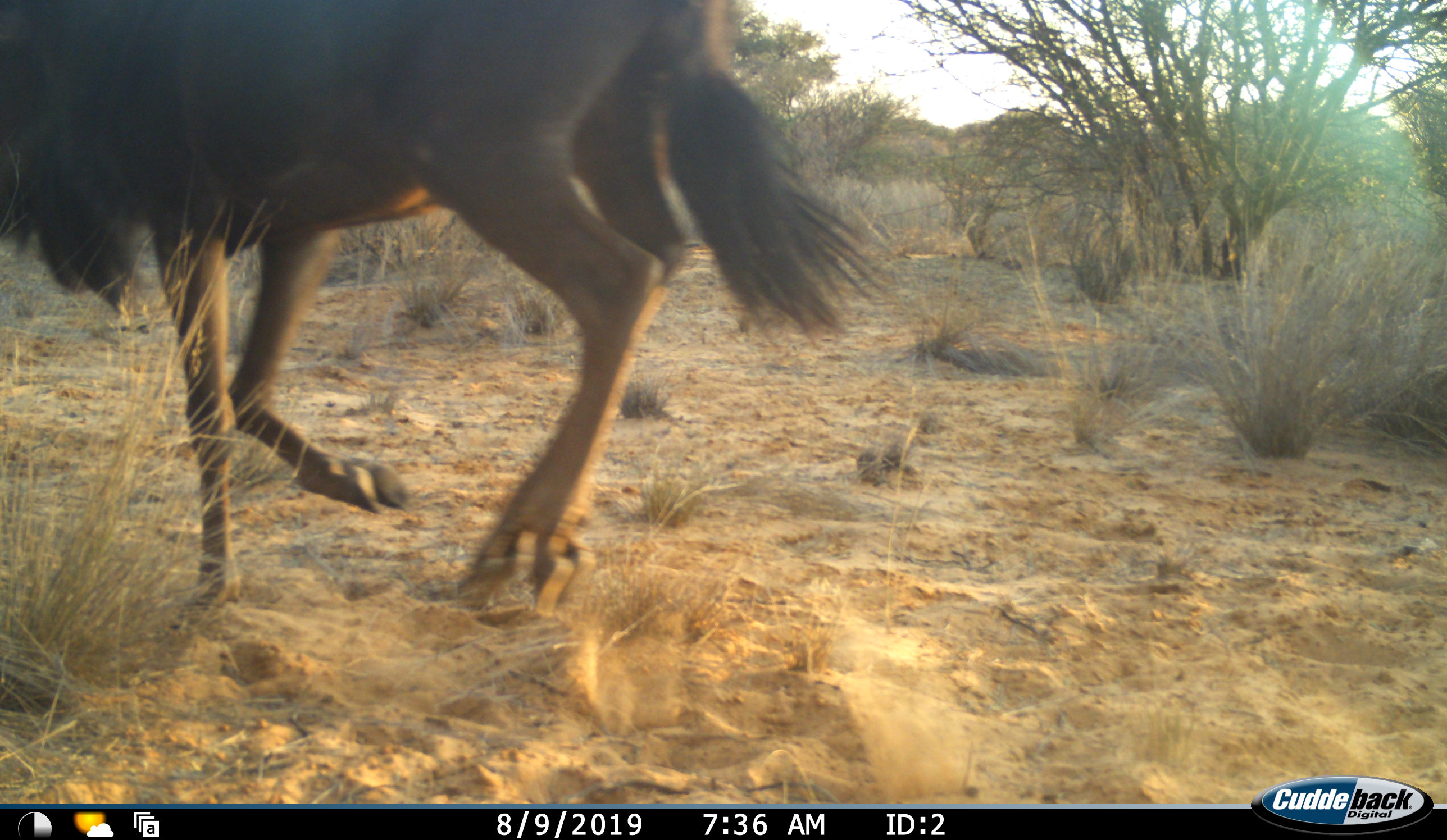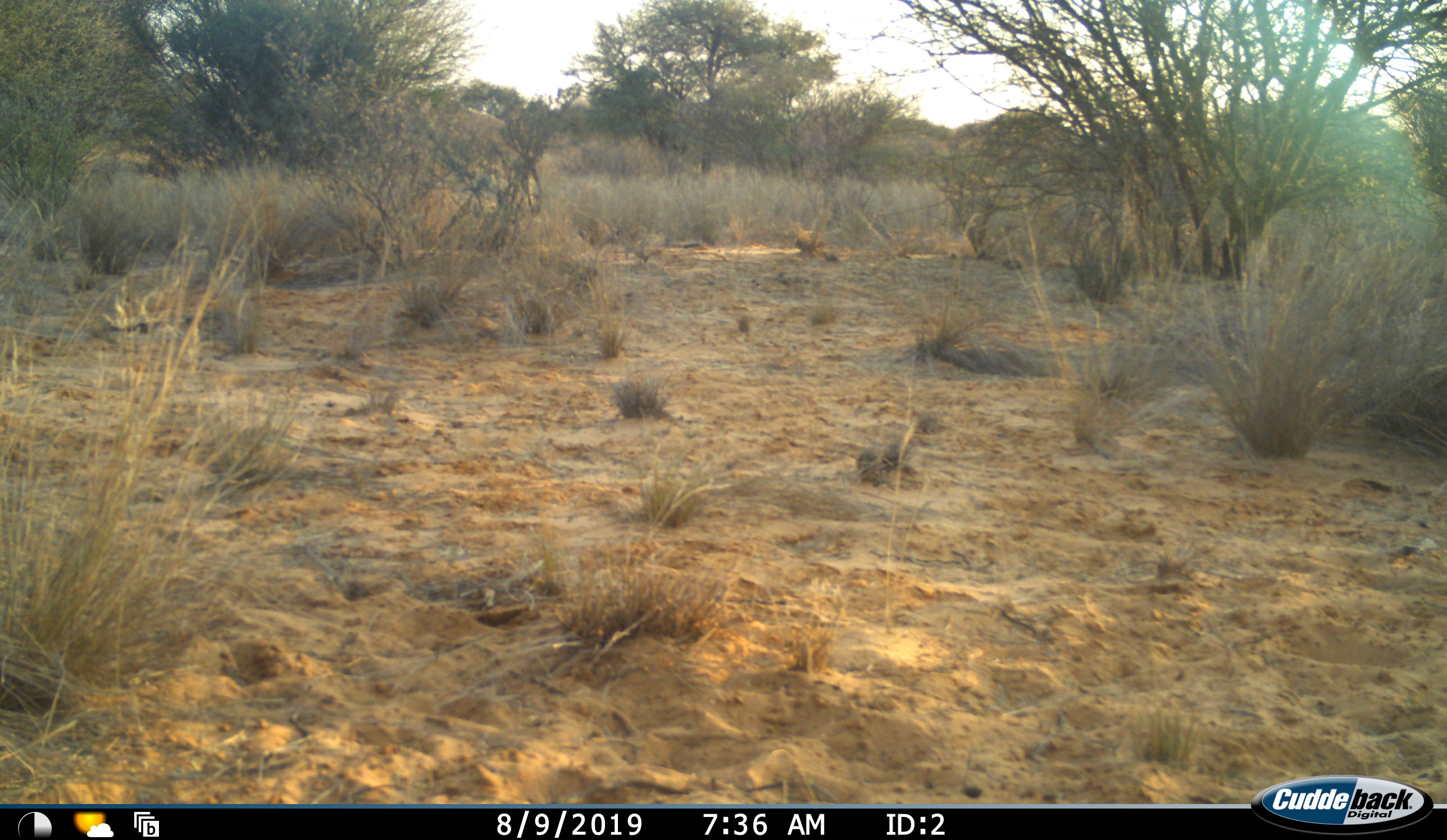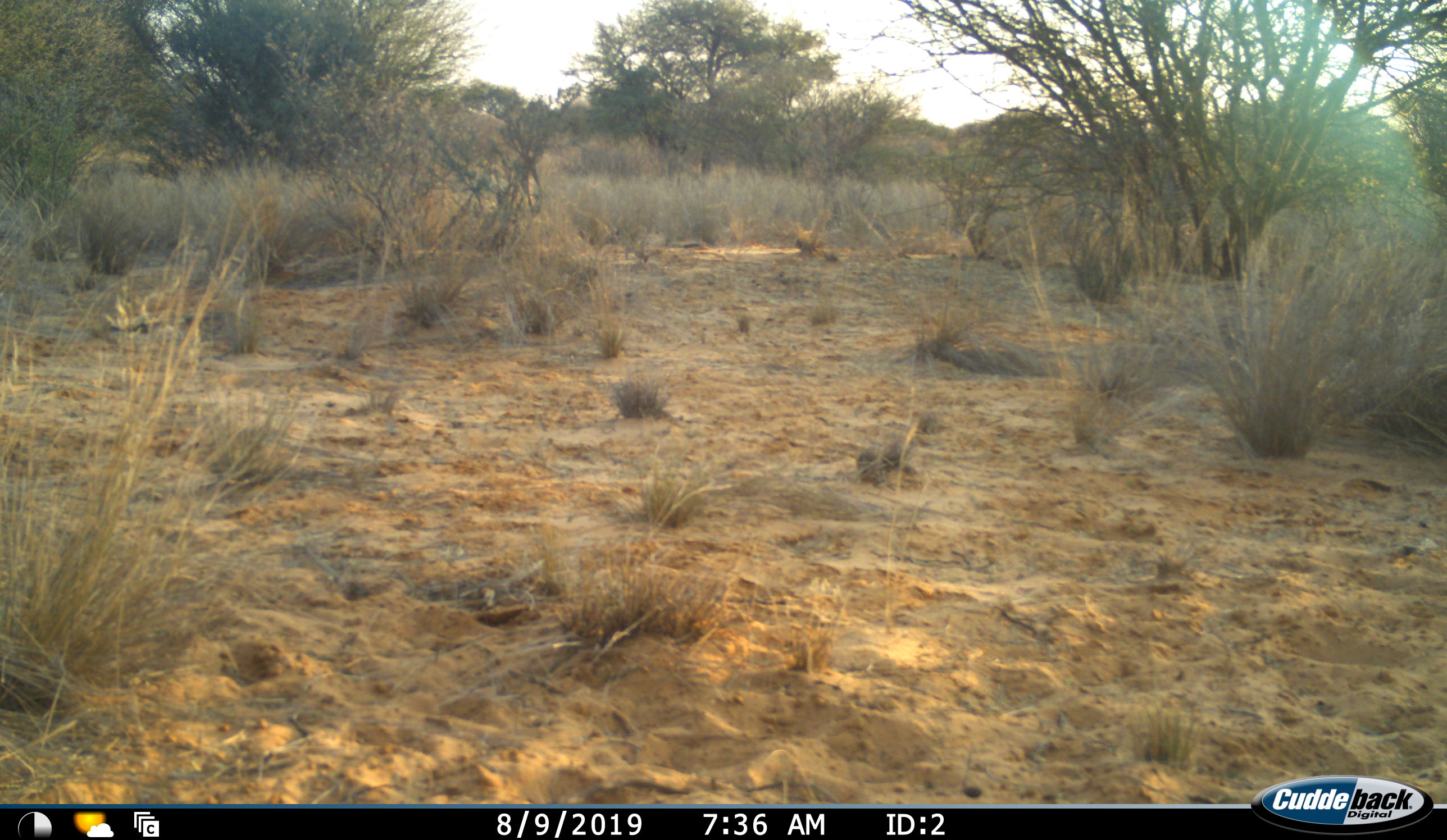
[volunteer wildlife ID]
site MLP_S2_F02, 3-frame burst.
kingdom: Animalia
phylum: Chordata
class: Mammalia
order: Artiodactyla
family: Bovidae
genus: Connochaetes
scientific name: Connochaetes taurinus taurinus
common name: blue wildebeest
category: wildebeestblue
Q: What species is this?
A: Wildebeestblue (blue wildebeest) (Connochaetes taurinus taurinus).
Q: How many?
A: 1.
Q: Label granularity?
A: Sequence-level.